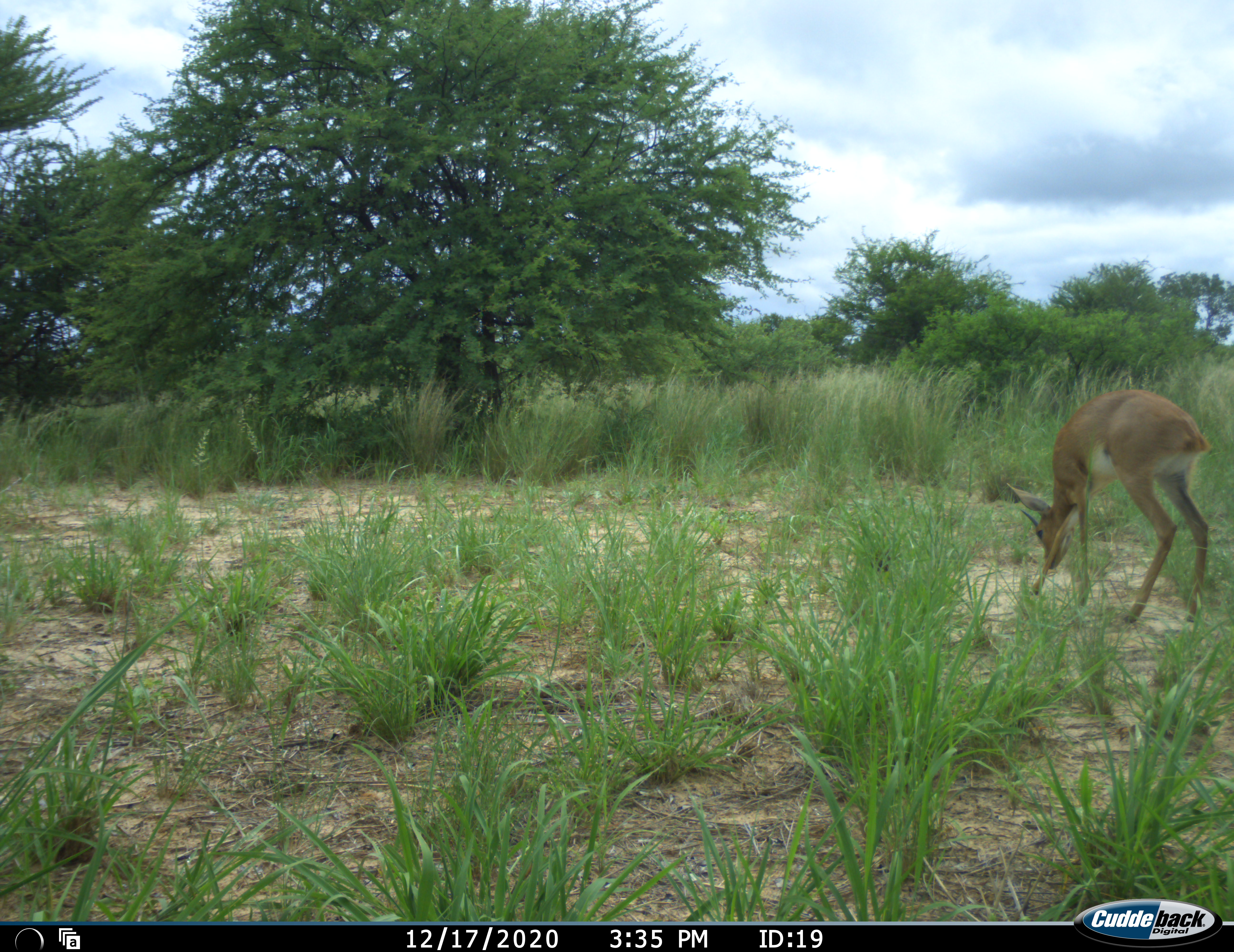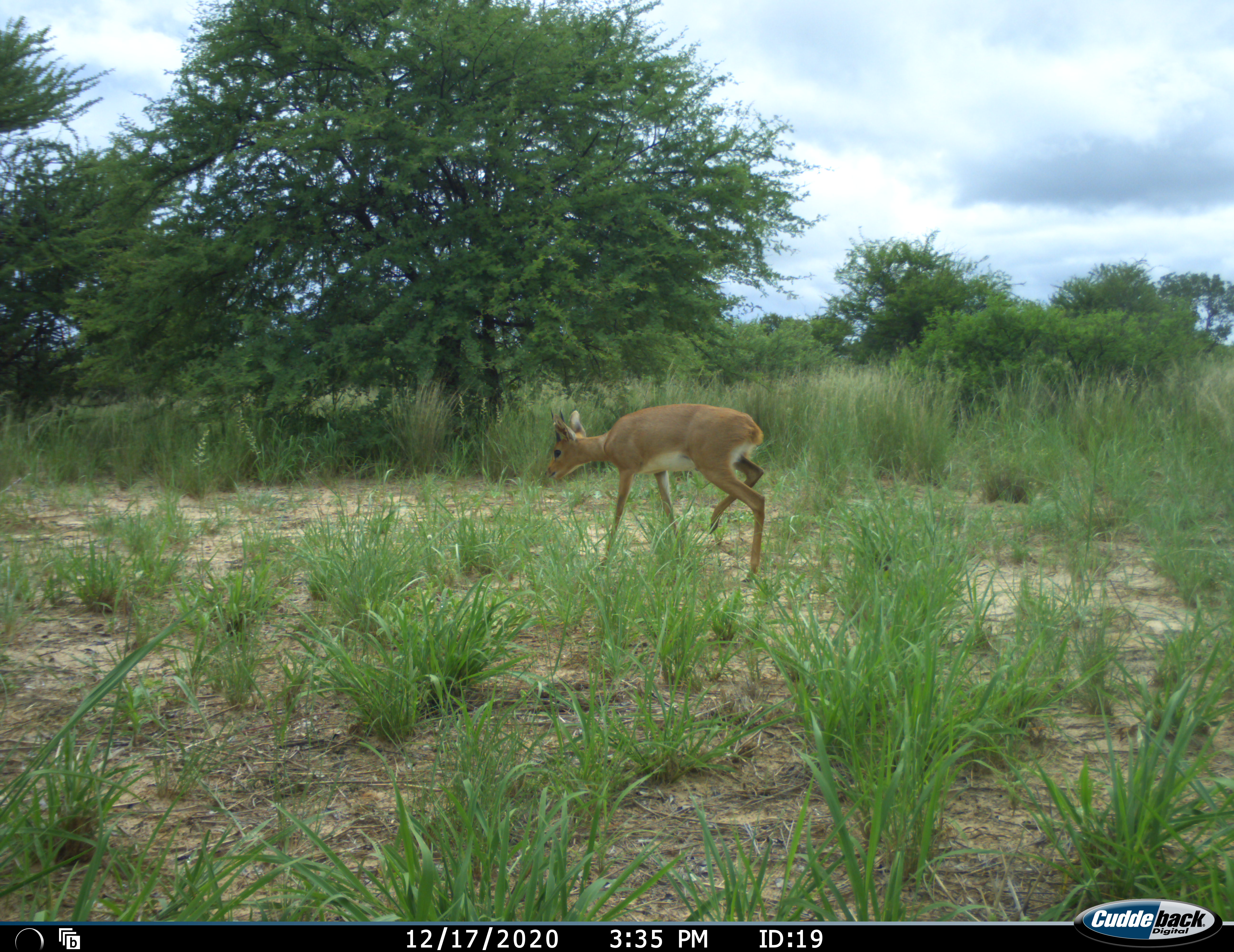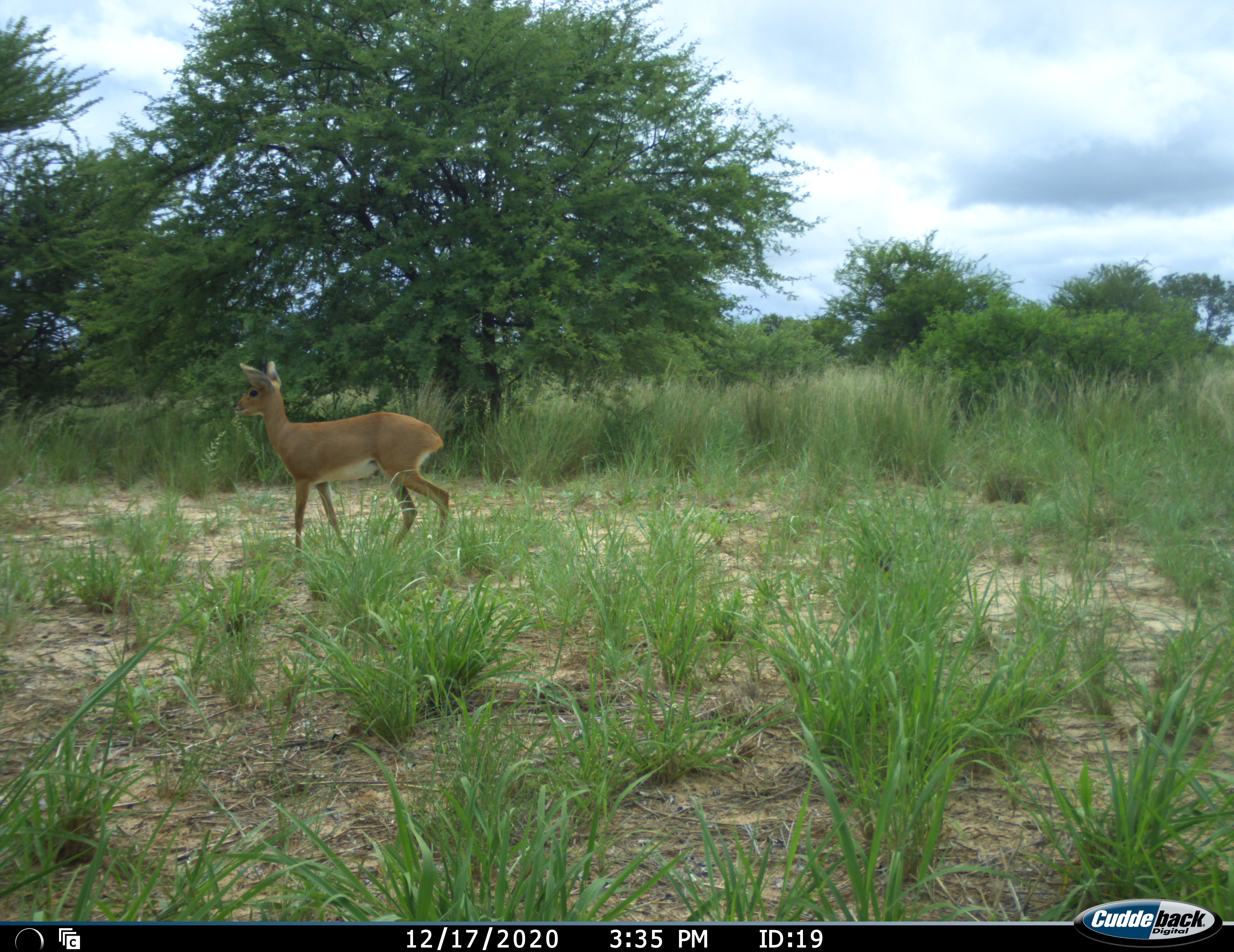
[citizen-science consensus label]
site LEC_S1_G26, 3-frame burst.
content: unidentified animal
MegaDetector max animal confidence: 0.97